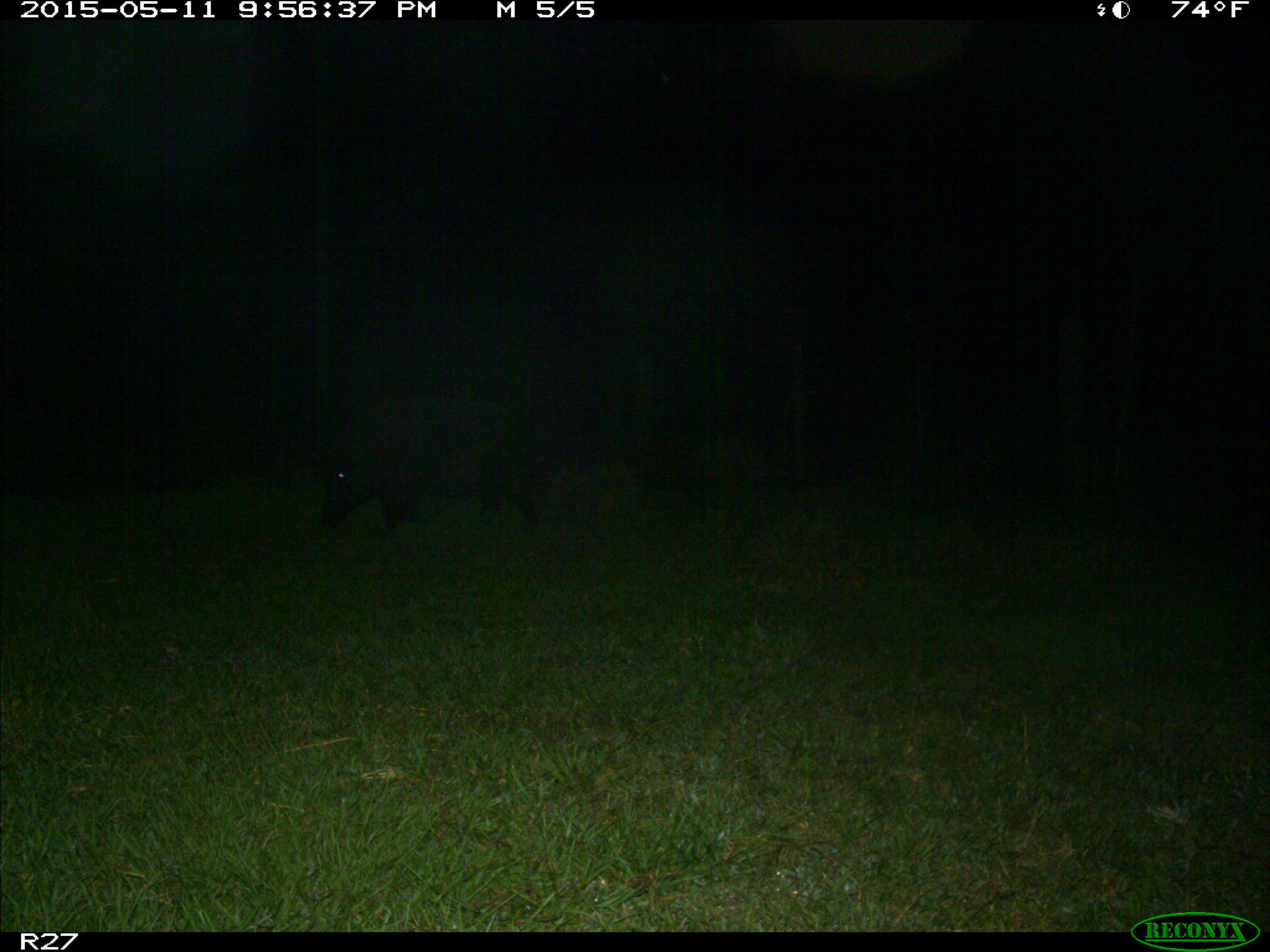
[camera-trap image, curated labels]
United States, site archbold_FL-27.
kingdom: Animalia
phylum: Chordata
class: Mammalia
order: Artiodactyla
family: Suidae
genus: Sus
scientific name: Sus scrofa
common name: wild boar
Sus scrofa (wild boar).